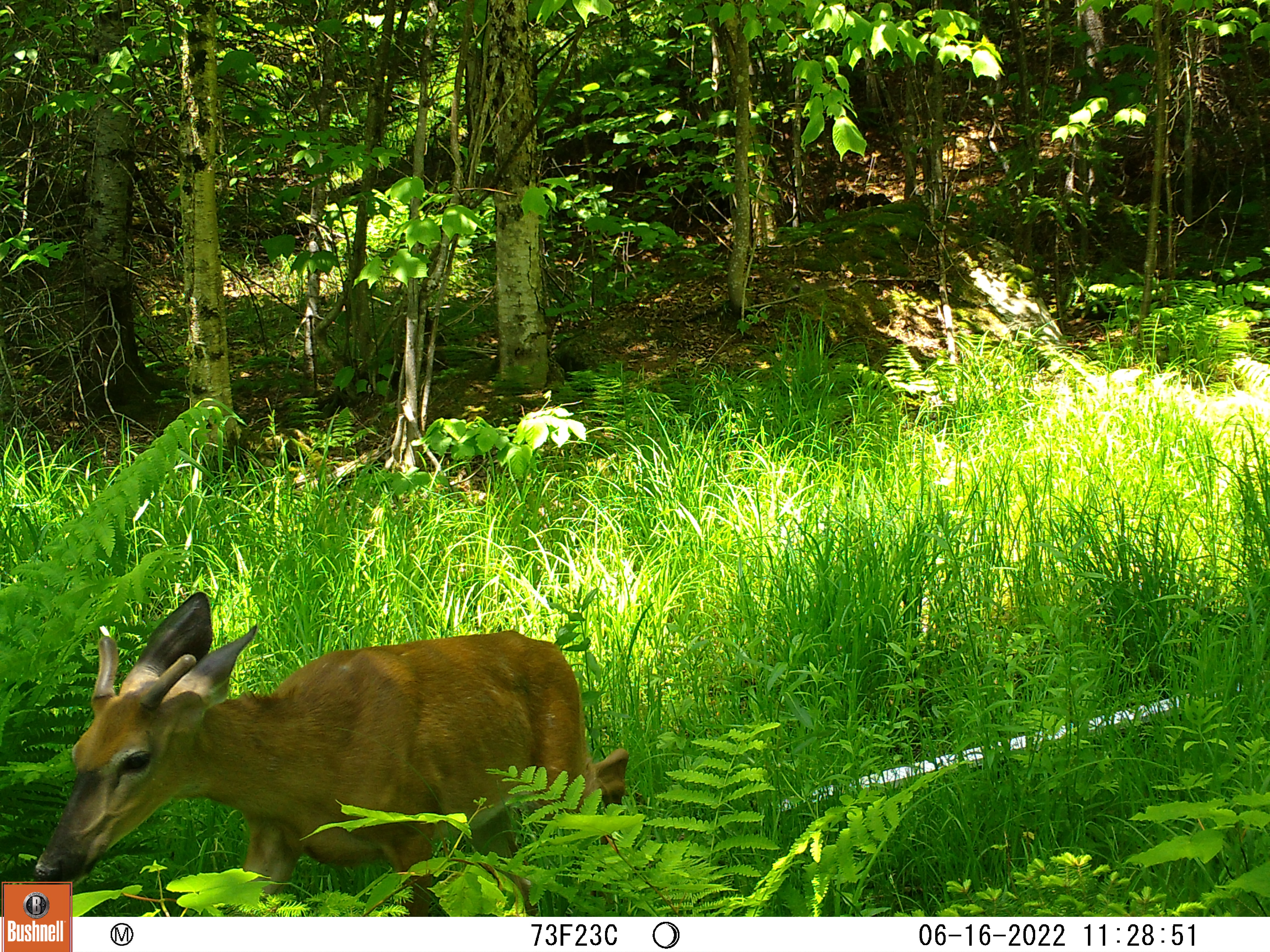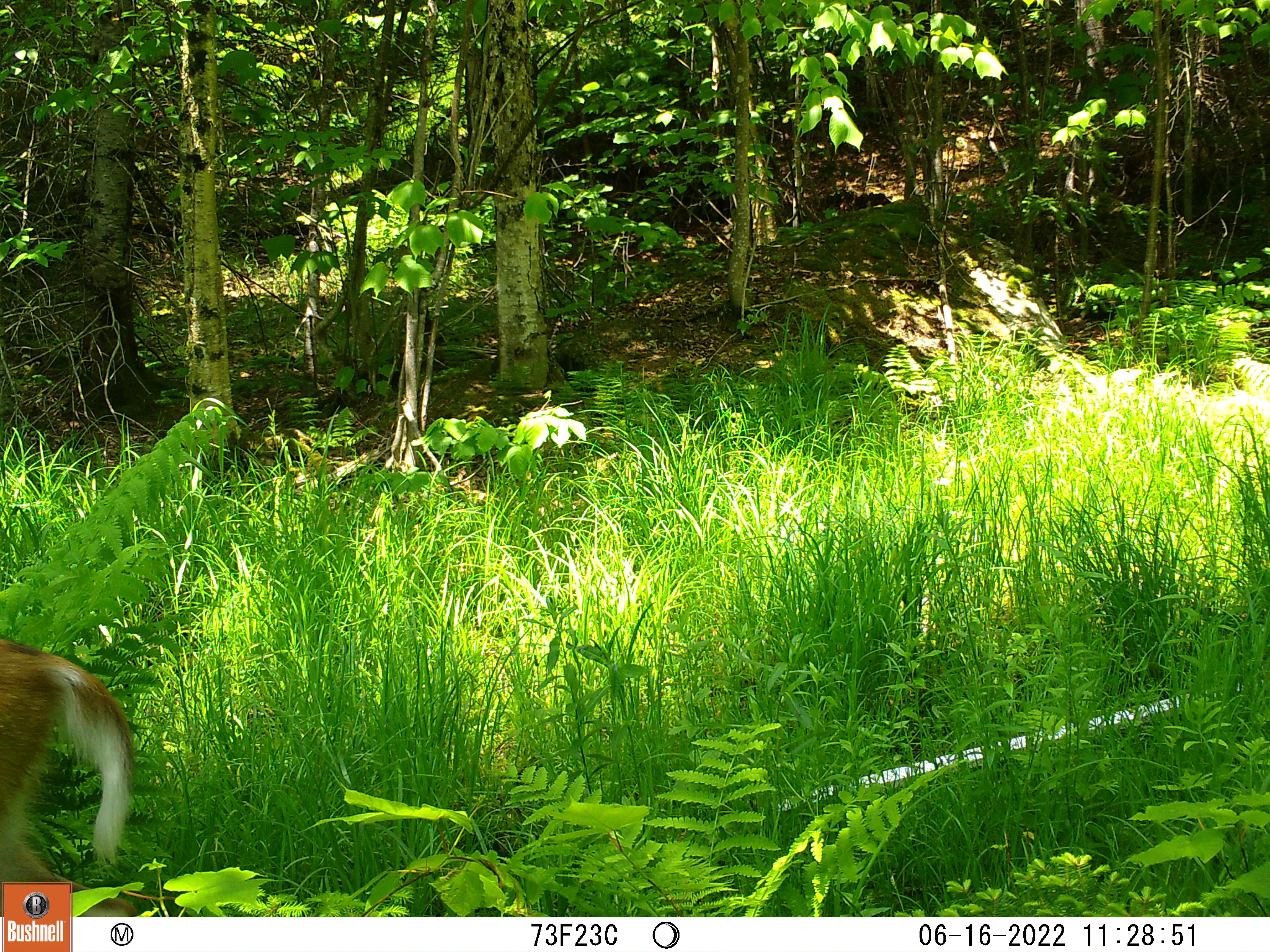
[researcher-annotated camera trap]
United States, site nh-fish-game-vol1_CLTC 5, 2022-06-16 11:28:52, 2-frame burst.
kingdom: Animalia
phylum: Chordata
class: Mammalia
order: Artiodactyla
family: Cervidae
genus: Odocoileus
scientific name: Odocoileus virginianus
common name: white-tailed deer